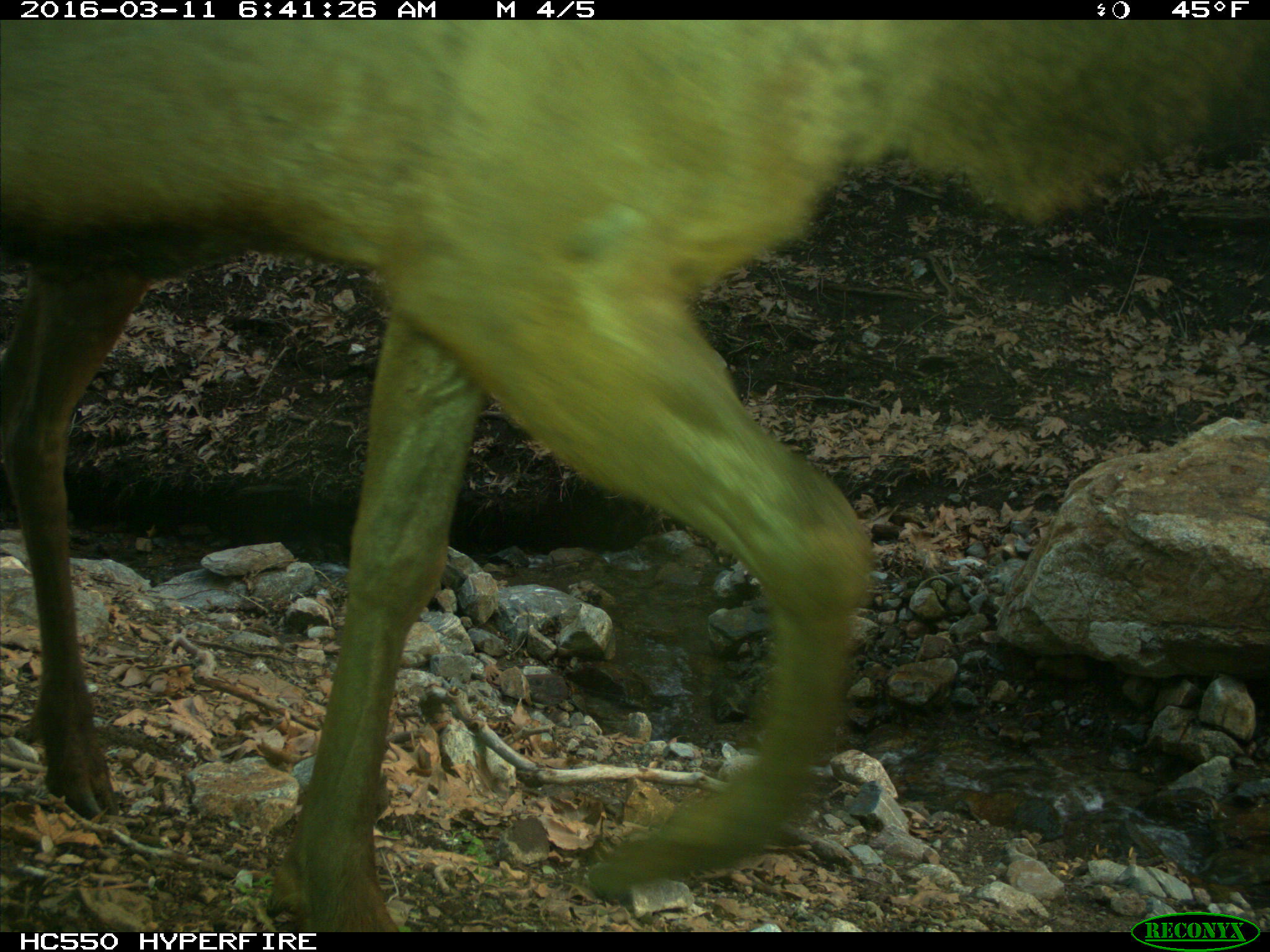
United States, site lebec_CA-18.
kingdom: Animalia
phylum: Chordata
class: Mammalia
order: Artiodactyla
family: Cervidae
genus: Cervus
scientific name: Cervus canadensis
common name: elk